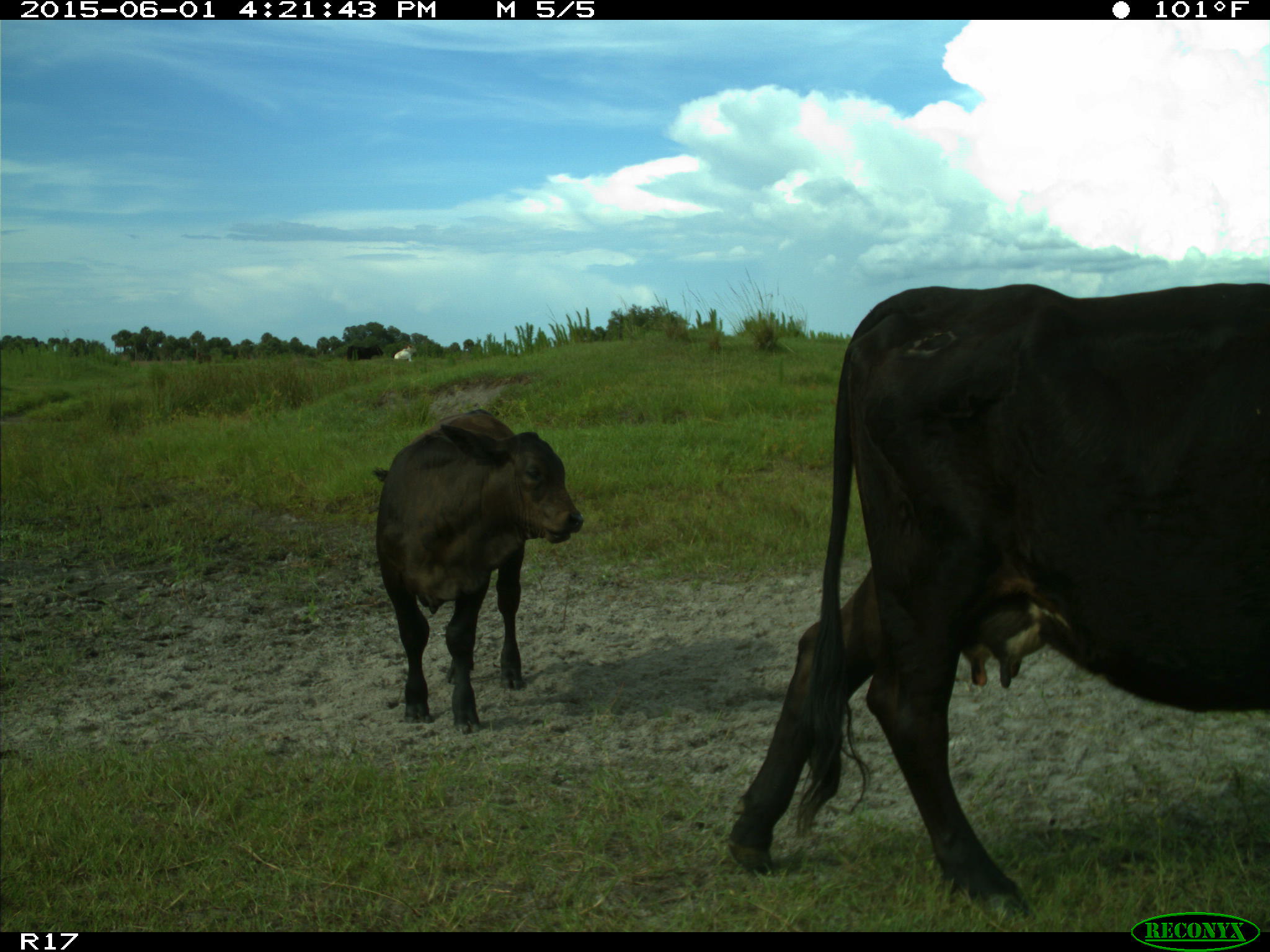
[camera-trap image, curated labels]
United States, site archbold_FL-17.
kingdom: Animalia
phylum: Chordata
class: Mammalia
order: Artiodactyla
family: Bovidae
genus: Bos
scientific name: Bos taurus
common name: domestic cow